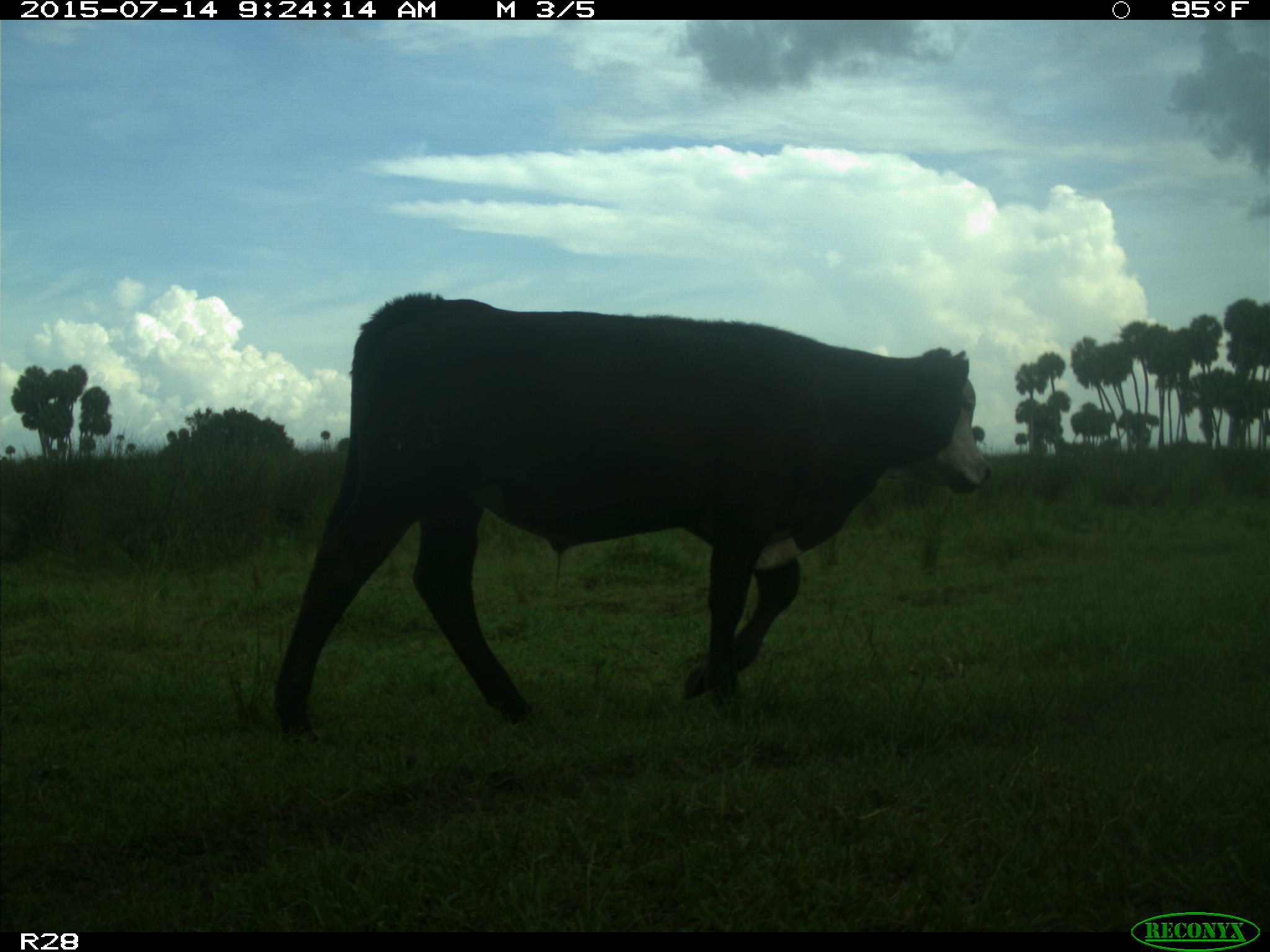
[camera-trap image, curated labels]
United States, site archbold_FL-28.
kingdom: Animalia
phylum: Chordata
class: Mammalia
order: Artiodactyla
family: Bovidae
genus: Bos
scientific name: Bos taurus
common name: domestic cow